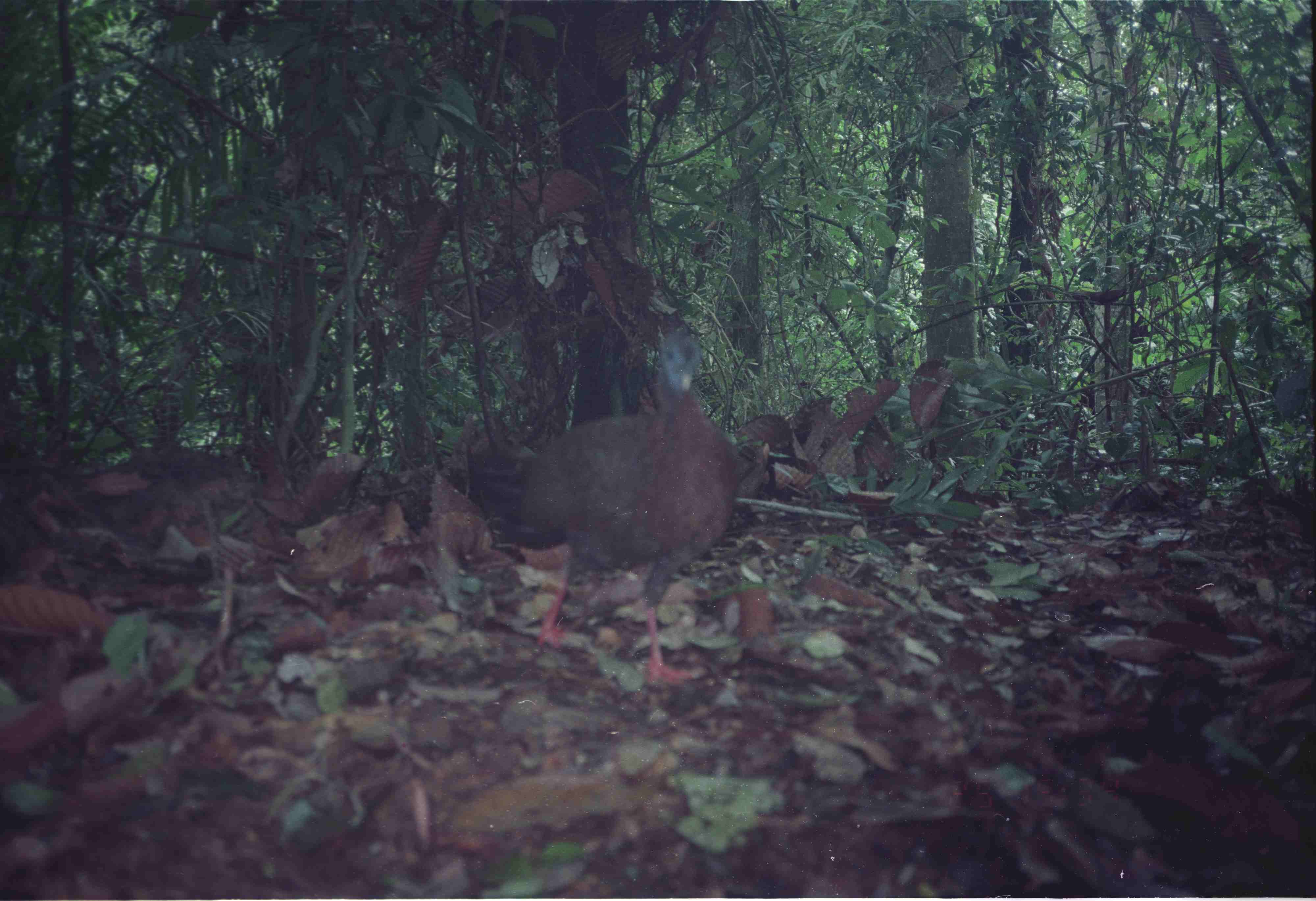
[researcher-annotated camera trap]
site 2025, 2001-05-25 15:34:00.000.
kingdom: Animalia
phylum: Chordata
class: Aves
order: Galliformes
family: Phasianidae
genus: Argusianus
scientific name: Argusianus argus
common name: great argus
Argusianus argus (great argus), count 1.